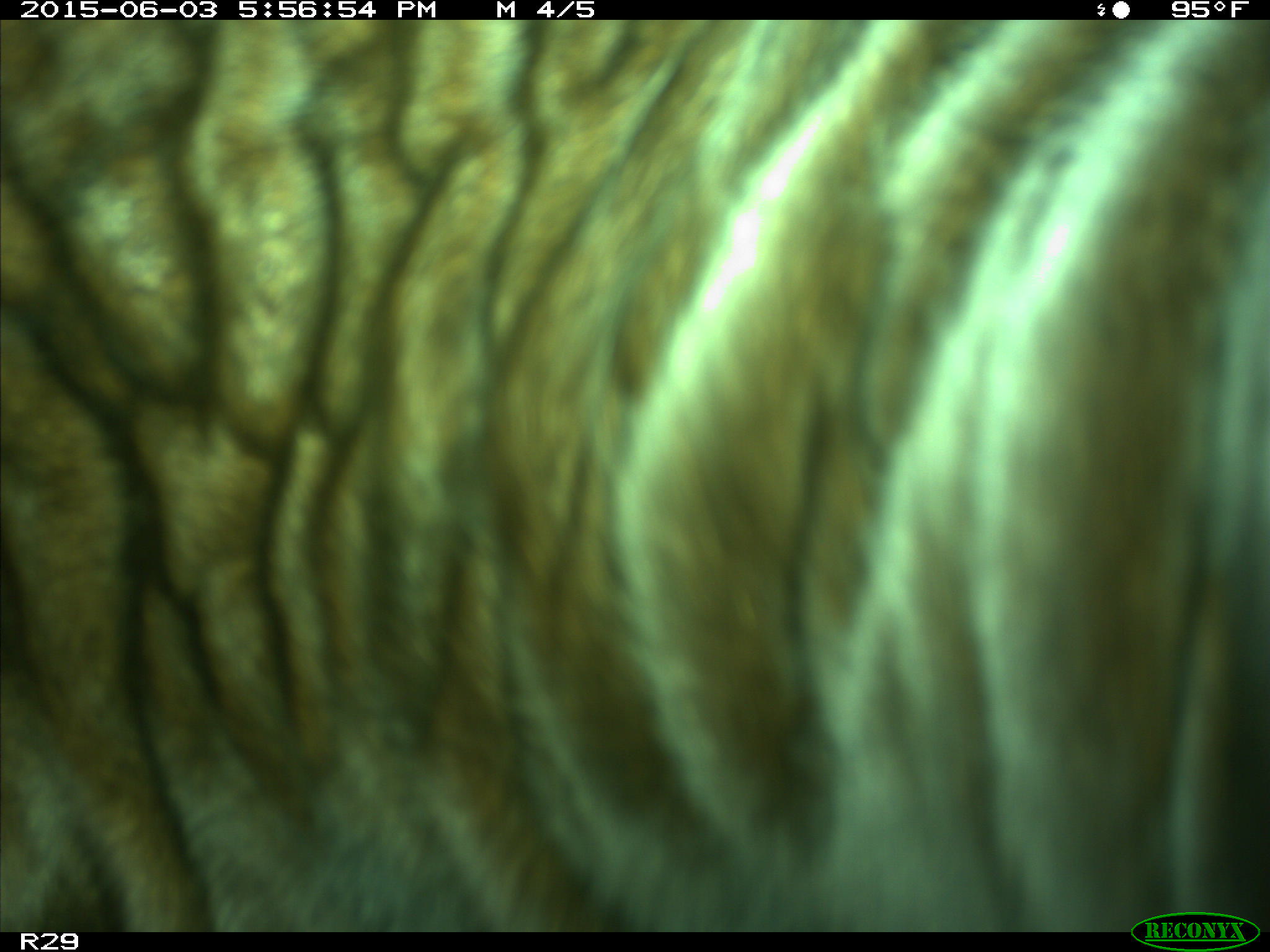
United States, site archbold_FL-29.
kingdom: Animalia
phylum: Chordata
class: Mammalia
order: Artiodactyla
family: Bovidae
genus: Bos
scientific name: Bos taurus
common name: domestic cow